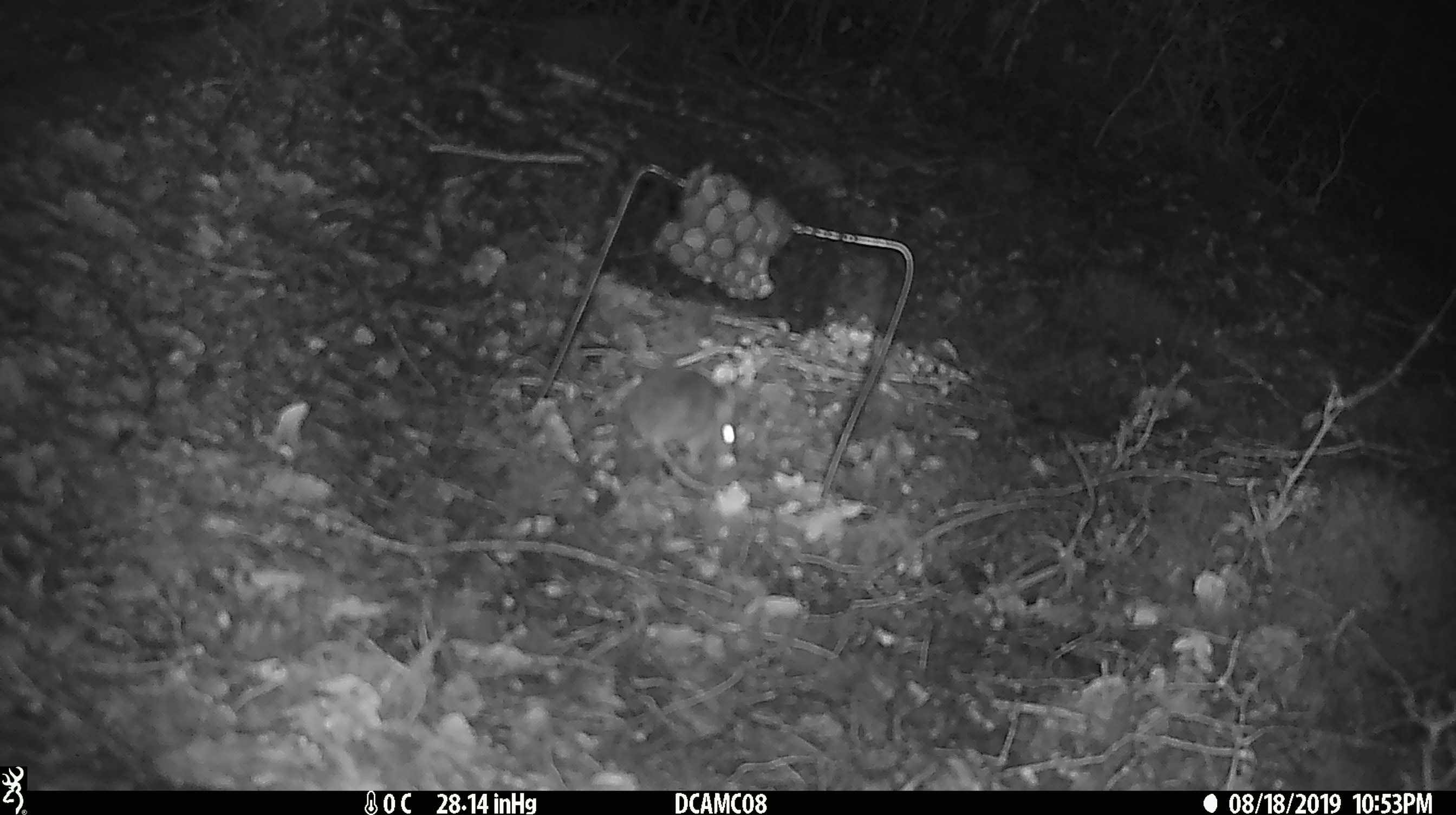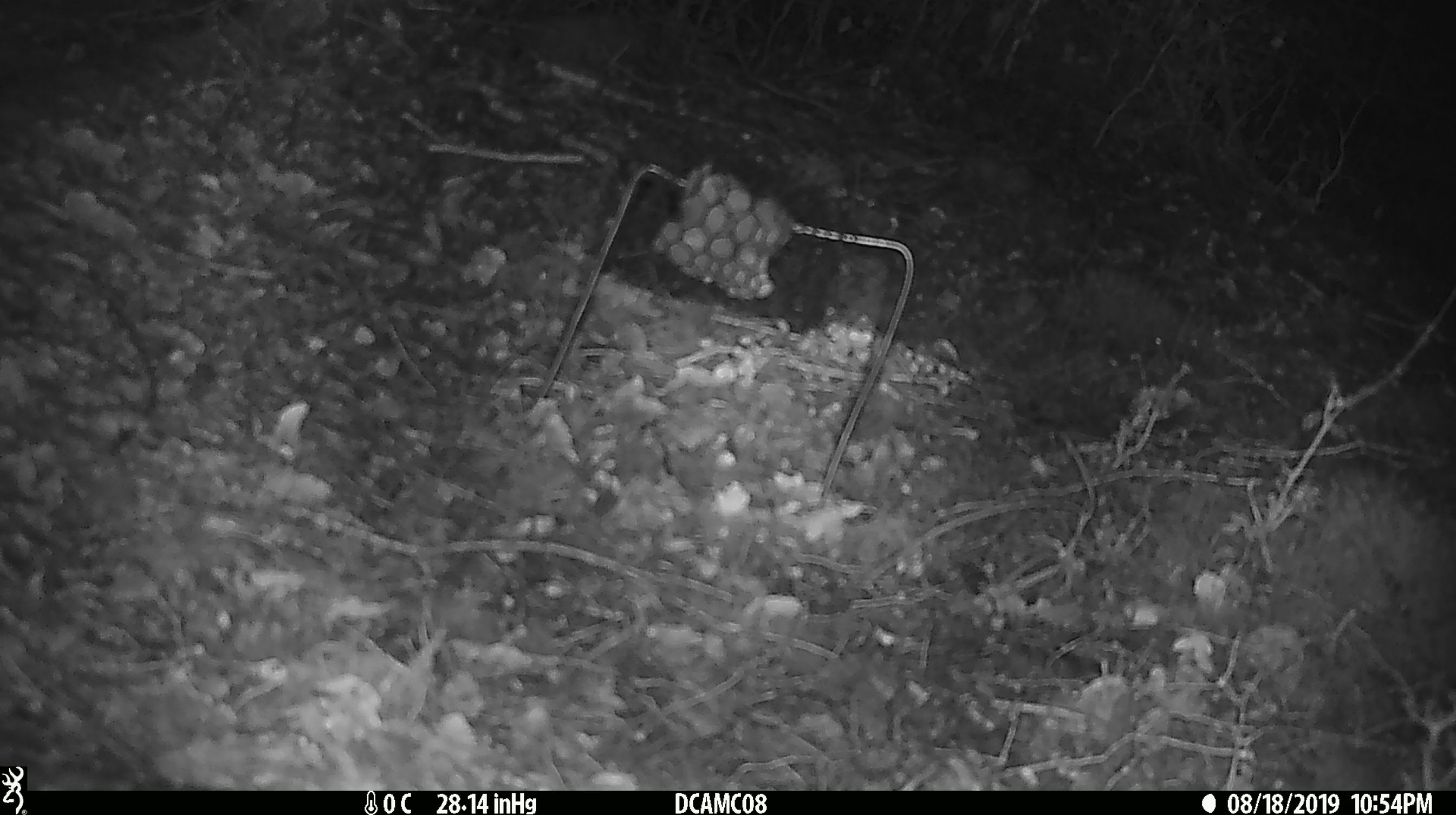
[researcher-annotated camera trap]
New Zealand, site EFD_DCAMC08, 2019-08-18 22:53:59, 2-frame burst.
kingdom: Animalia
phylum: Chordata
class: Mammalia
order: Rodentia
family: Muridae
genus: Mus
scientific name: Mus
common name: mouse